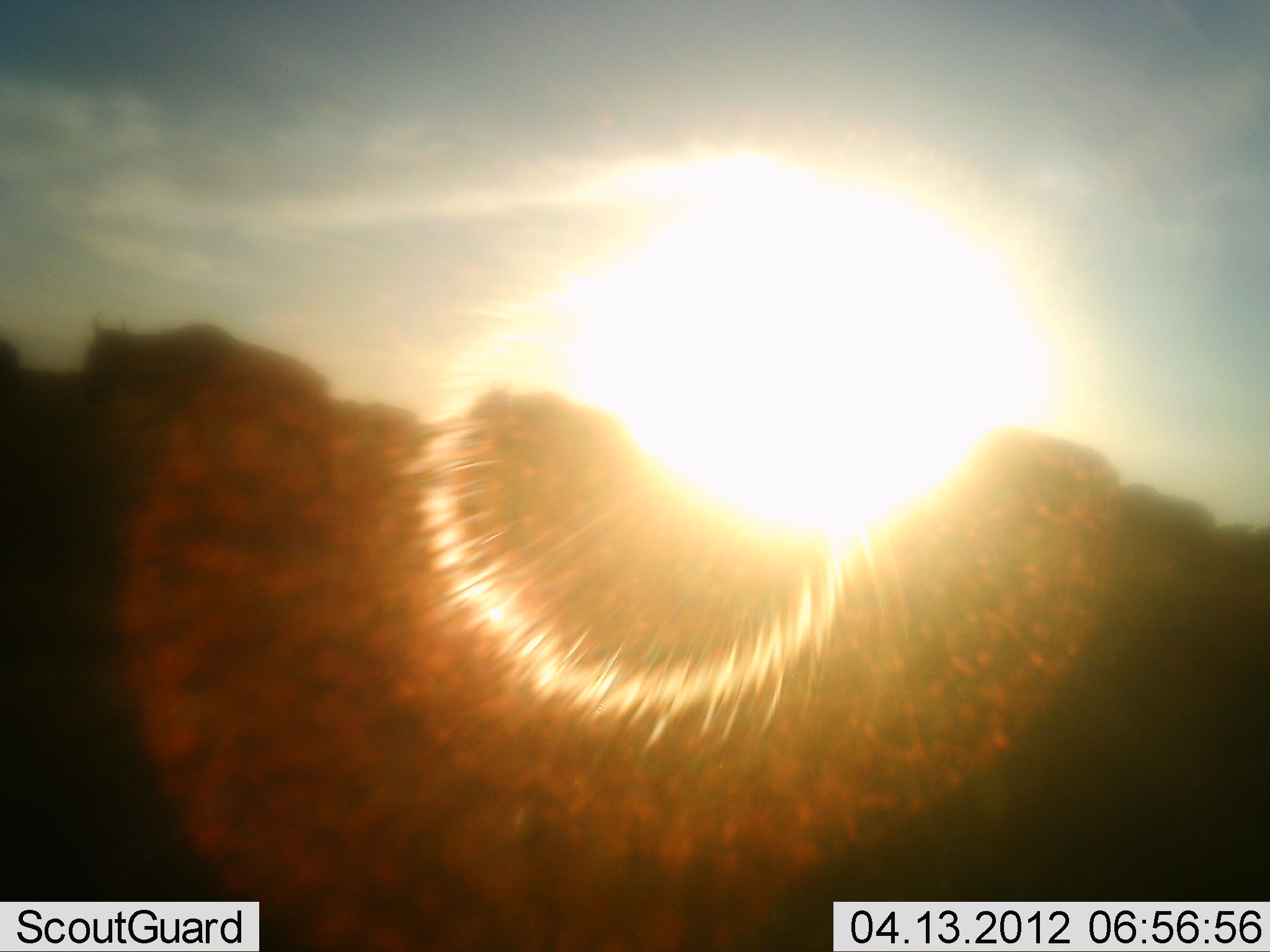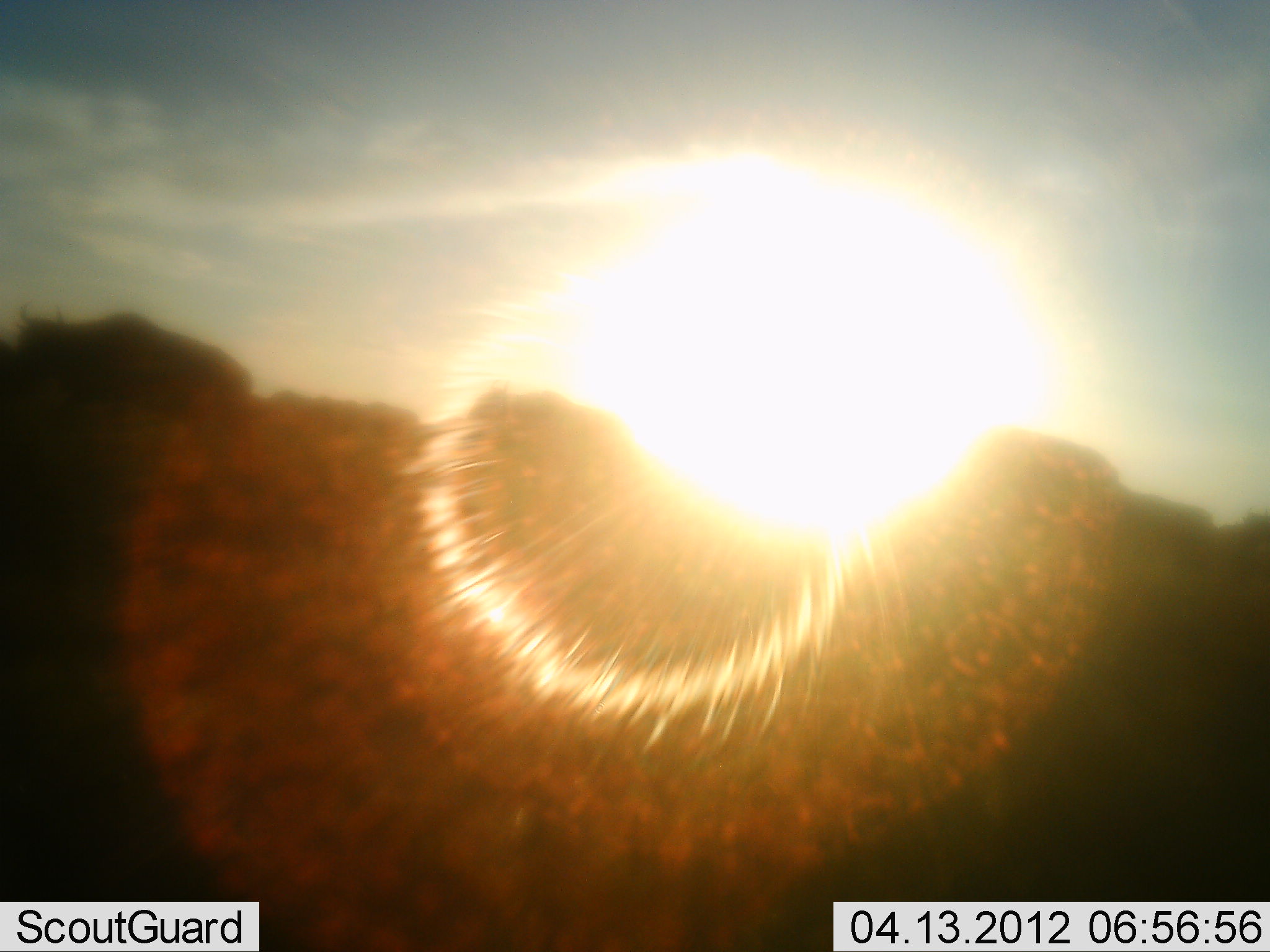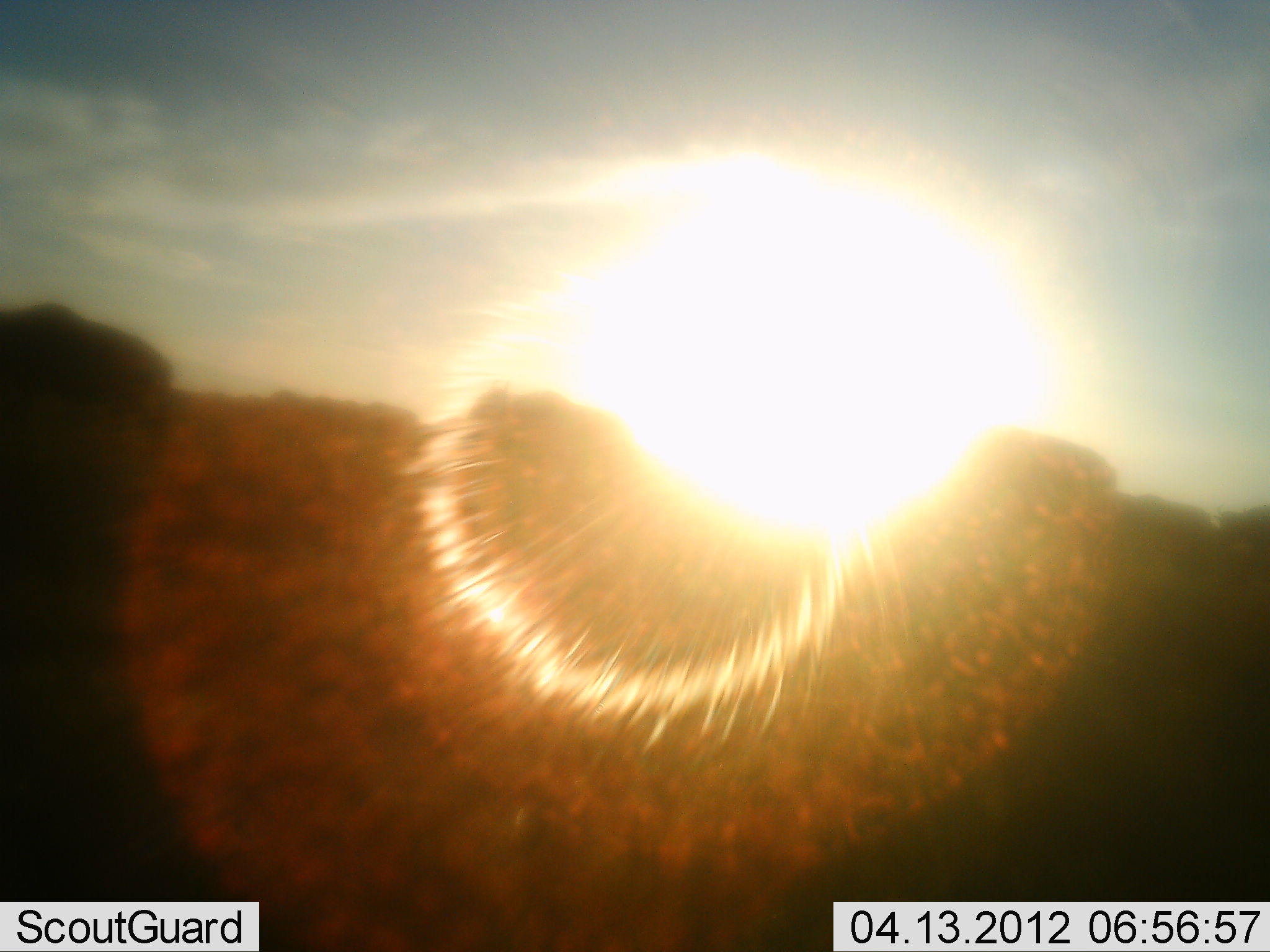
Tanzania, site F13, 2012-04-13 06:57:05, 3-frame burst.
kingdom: Animalia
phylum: Chordata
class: Mammalia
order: Artiodactyla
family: Bovidae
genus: Connochaetes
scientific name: Connochaetes taurinus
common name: blue wildebeest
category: wildebeest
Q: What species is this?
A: Wildebeest (blue wildebeest) (Connochaetes taurinus).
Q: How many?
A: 3.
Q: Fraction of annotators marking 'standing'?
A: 0%.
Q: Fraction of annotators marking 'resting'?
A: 0%.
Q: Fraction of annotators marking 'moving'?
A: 100%.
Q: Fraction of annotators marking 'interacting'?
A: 0%.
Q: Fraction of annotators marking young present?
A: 0%.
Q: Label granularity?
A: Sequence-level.